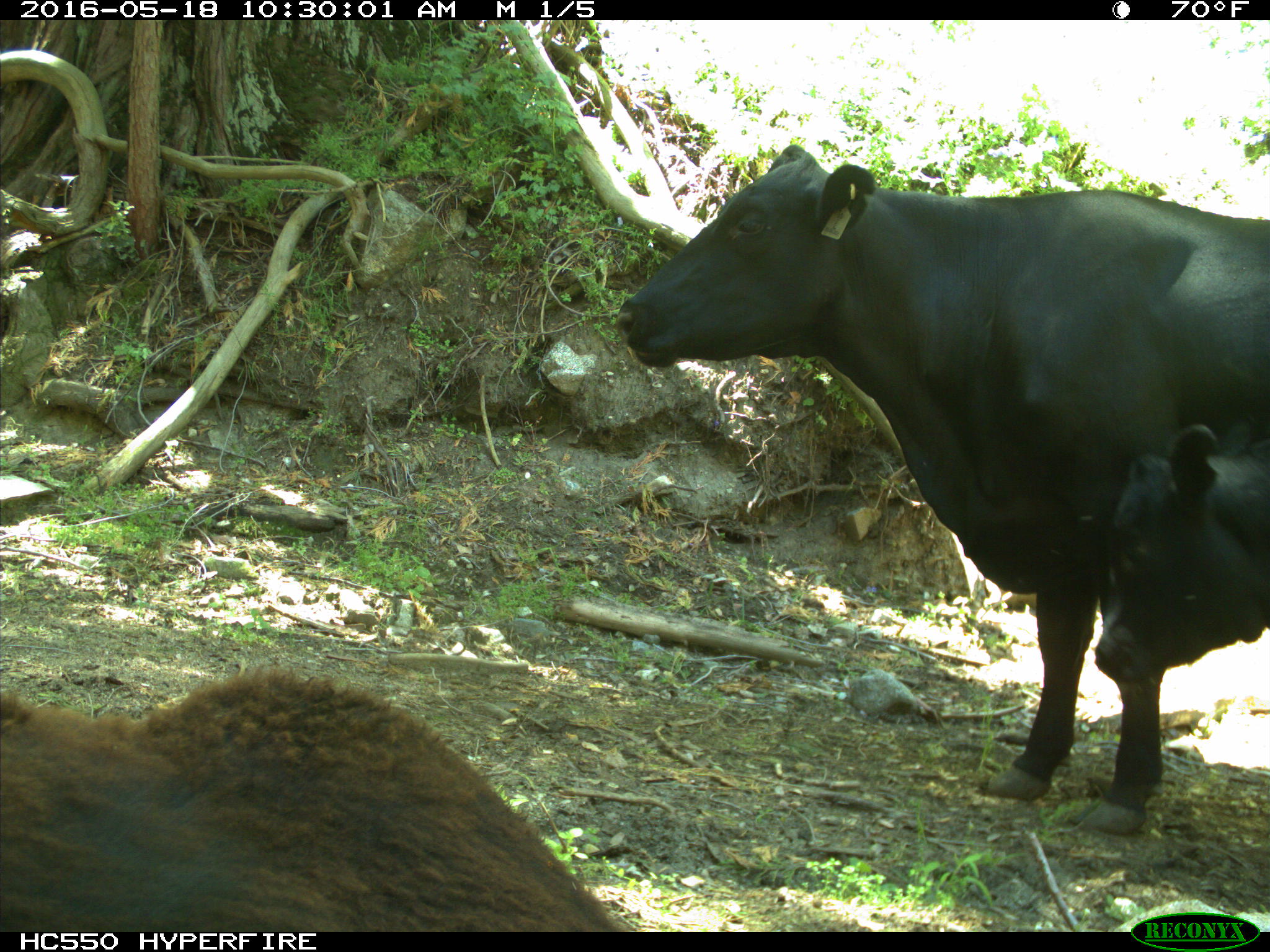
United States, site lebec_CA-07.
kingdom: Animalia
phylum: Chordata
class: Mammalia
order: Artiodactyla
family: Bovidae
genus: Bos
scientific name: Bos taurus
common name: domestic cow